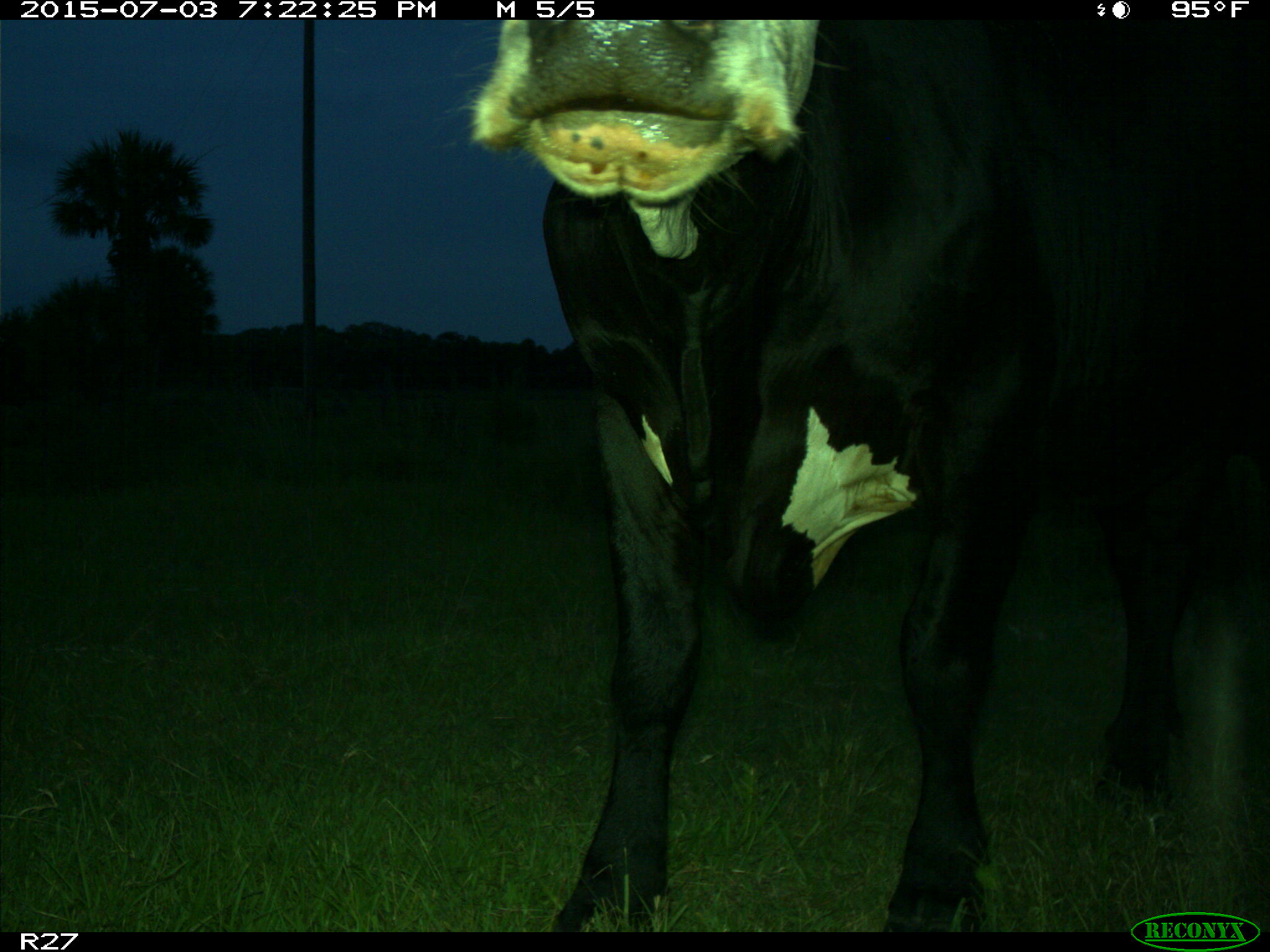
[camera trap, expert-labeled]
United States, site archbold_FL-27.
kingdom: Animalia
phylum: Chordata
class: Mammalia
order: Artiodactyla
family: Bovidae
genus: Bos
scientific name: Bos taurus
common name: domestic cow